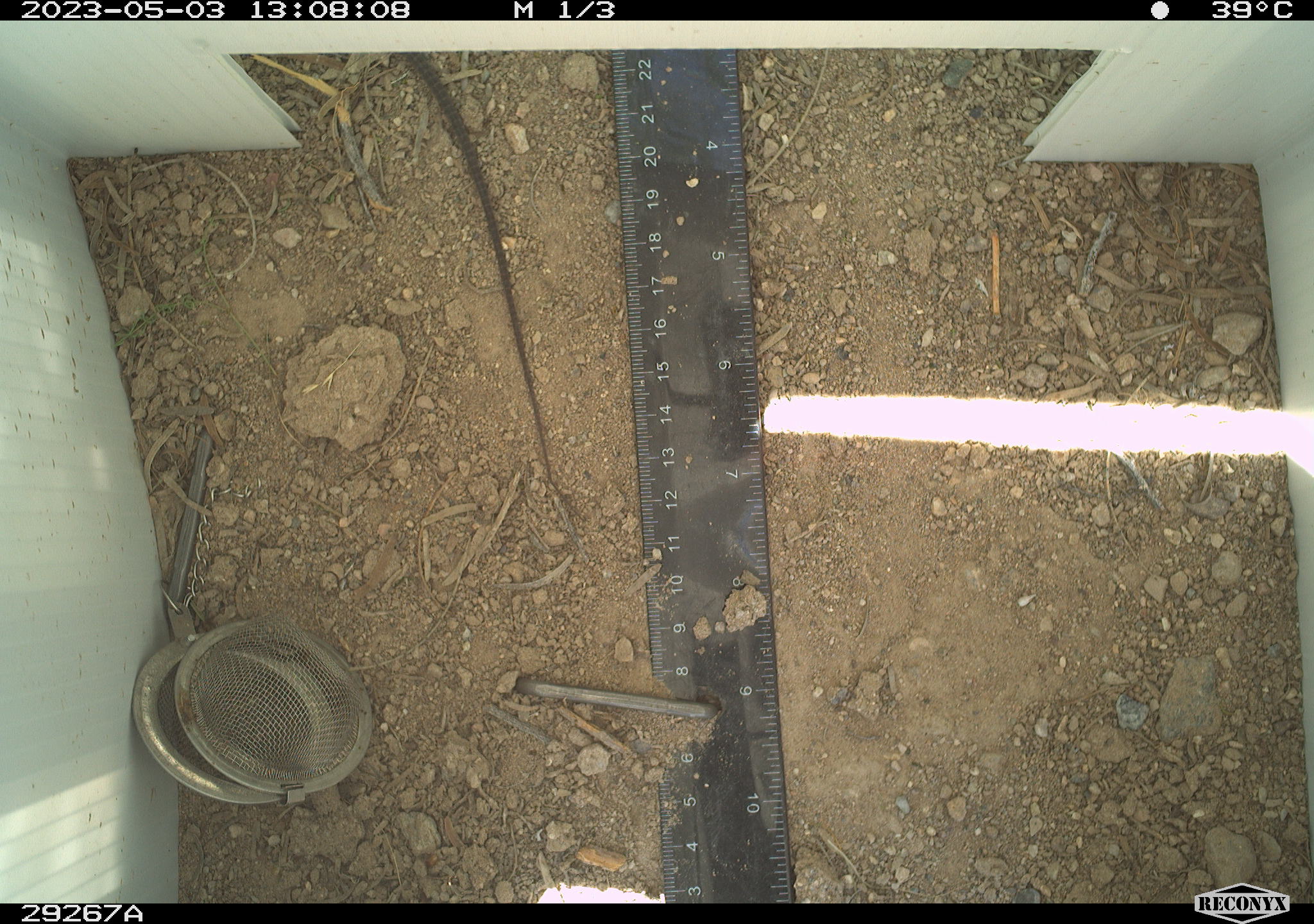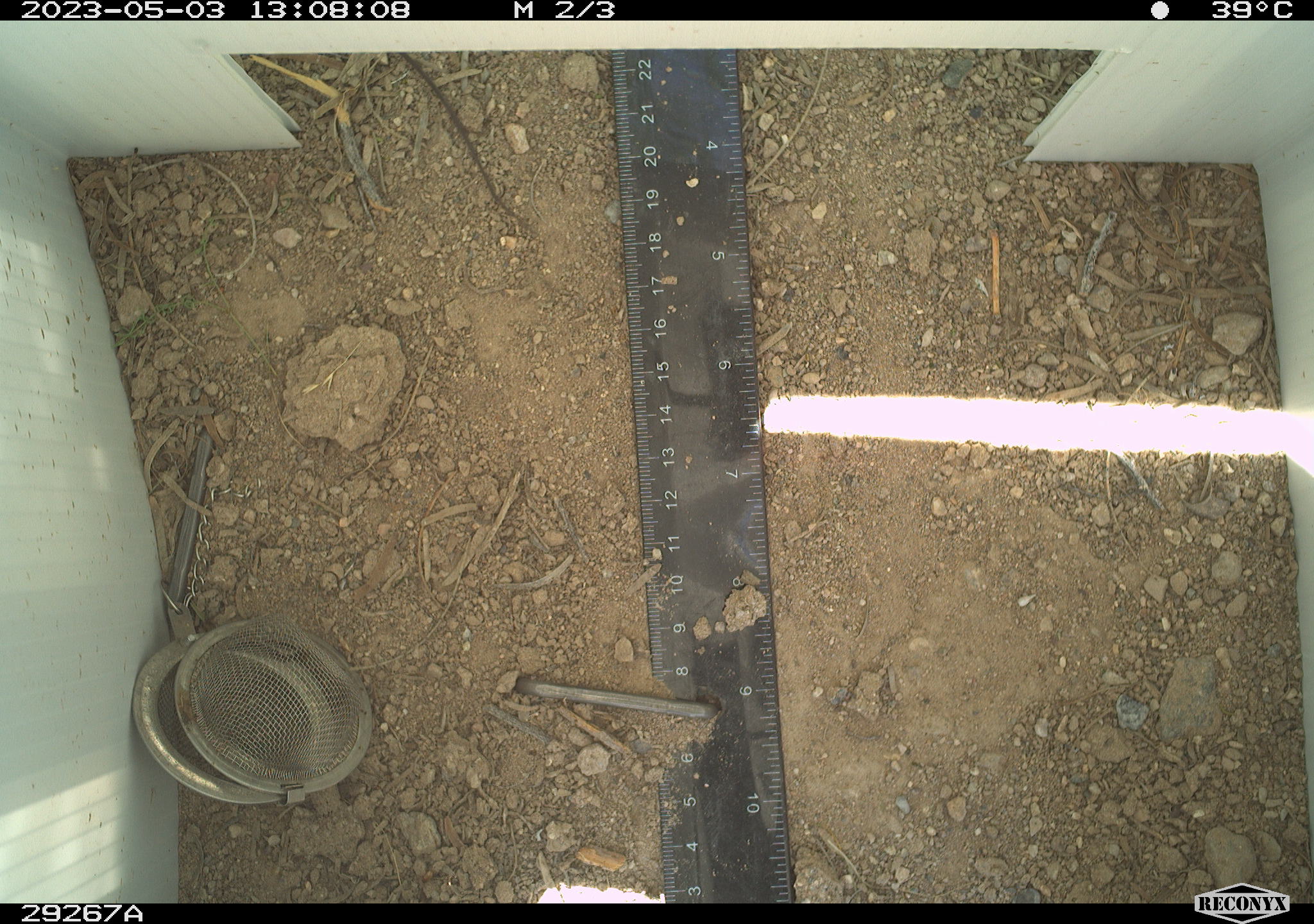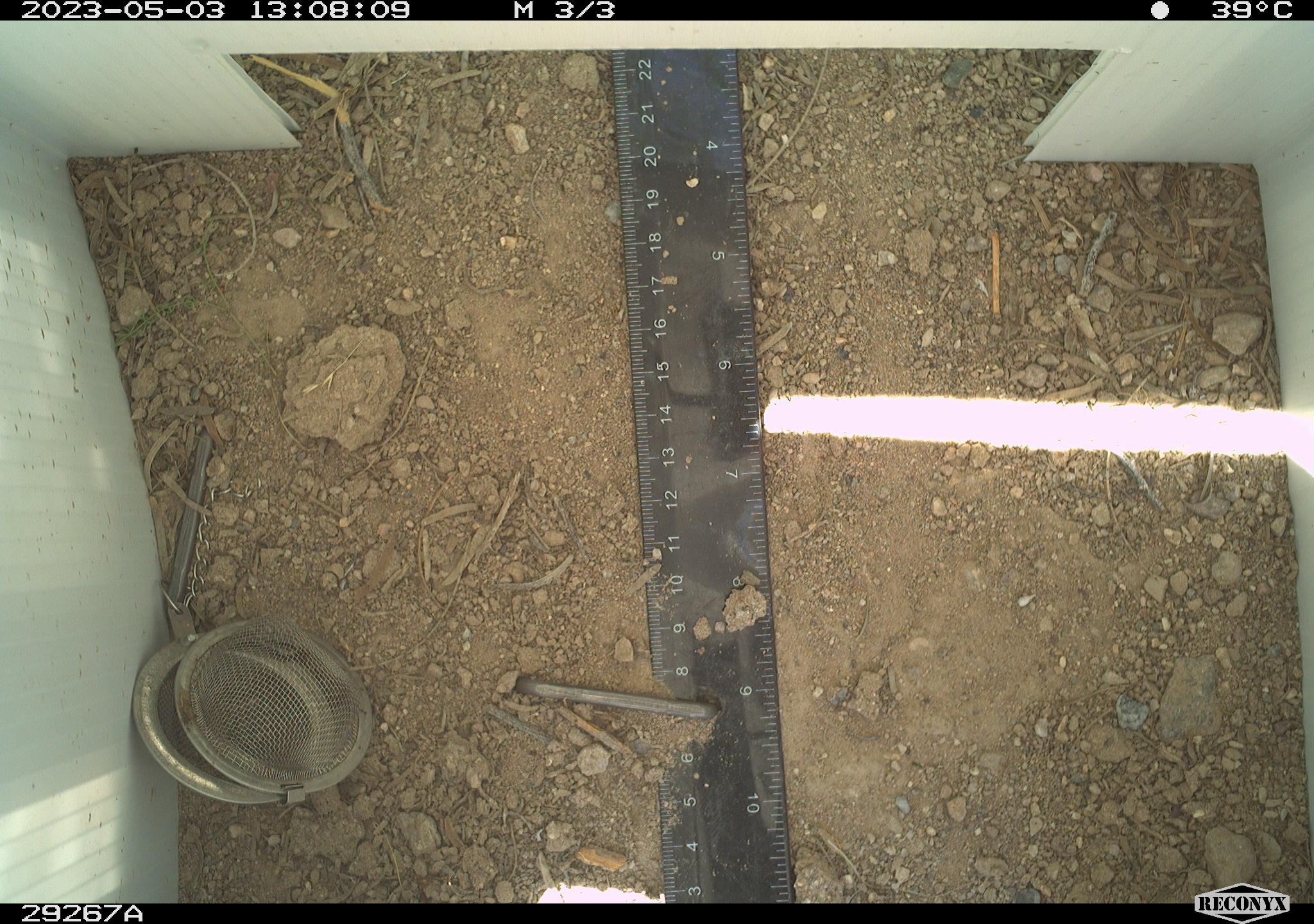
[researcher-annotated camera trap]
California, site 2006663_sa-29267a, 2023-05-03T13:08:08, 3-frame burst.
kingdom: Animalia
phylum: Chordata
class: Reptilia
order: Squamata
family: Teiidae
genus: Aspidoscelis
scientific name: Aspidoscelis tigris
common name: western whiptail